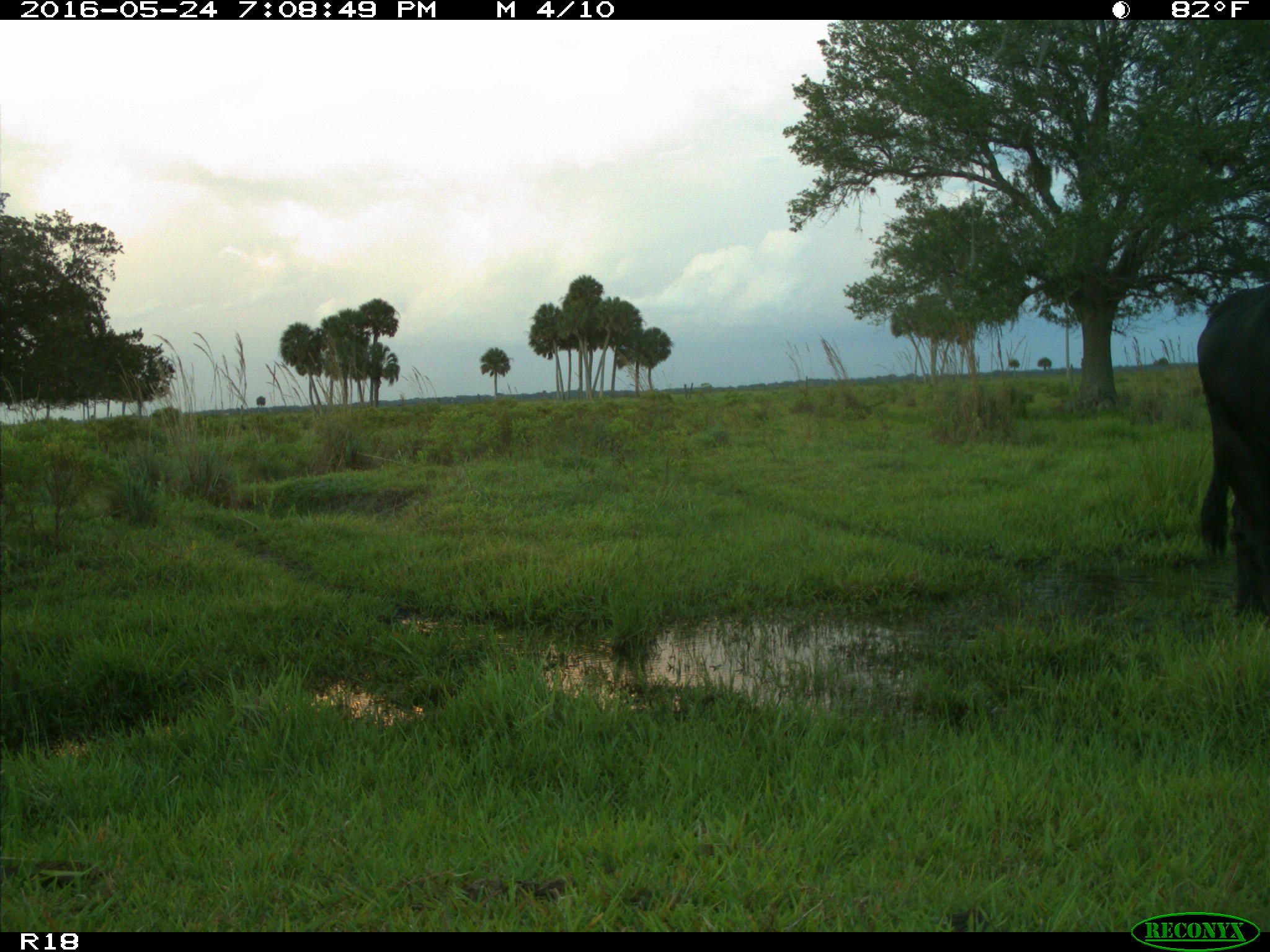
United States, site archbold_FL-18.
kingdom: Animalia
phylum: Chordata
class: Mammalia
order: Artiodactyla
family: Bovidae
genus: Bos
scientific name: Bos taurus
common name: domestic cow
Bos taurus (domestic cow).